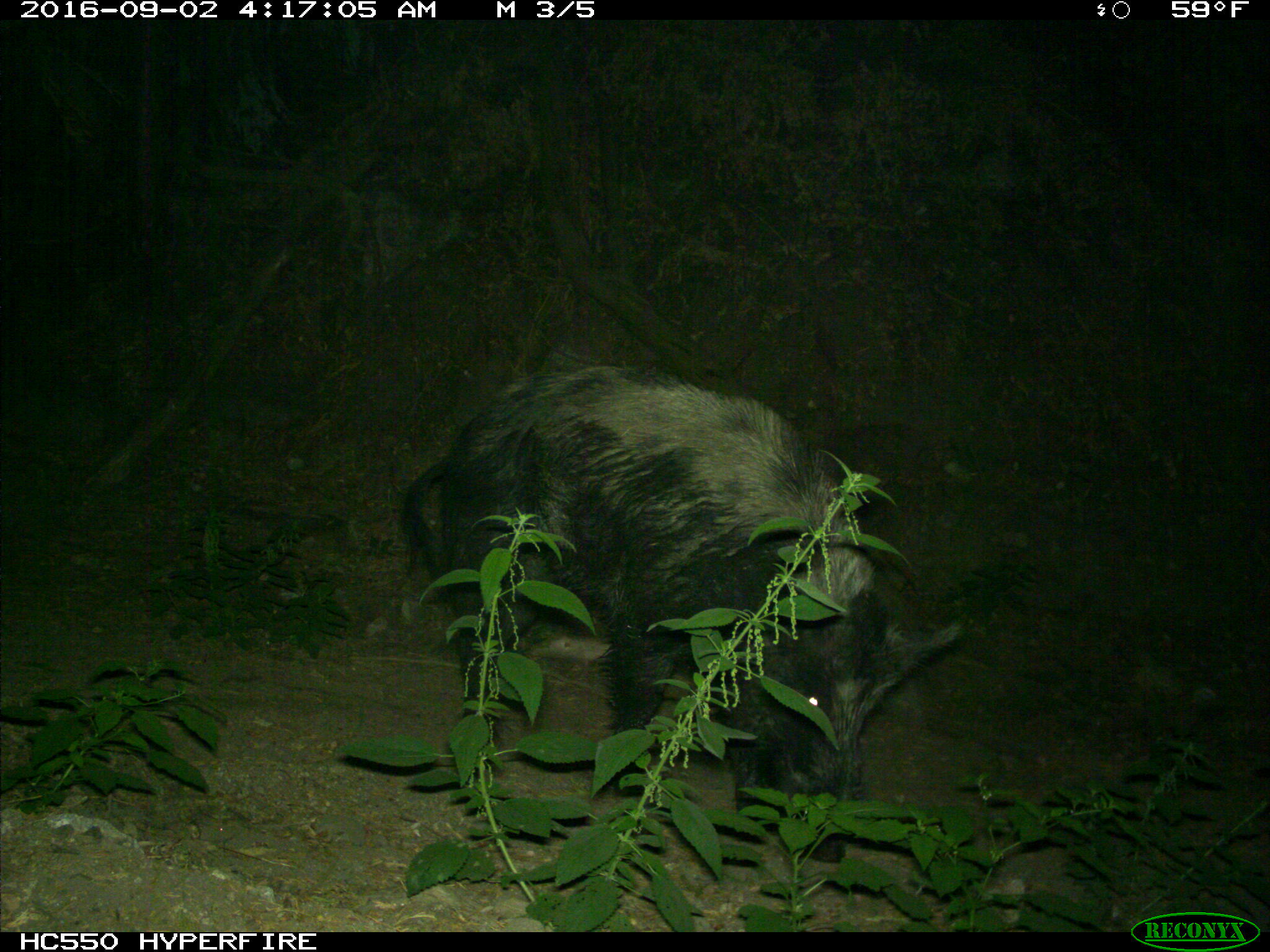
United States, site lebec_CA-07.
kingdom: Animalia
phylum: Chordata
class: Mammalia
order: Artiodactyla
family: Suidae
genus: Sus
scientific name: Sus scrofa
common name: wild boar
Sus scrofa (wild boar).